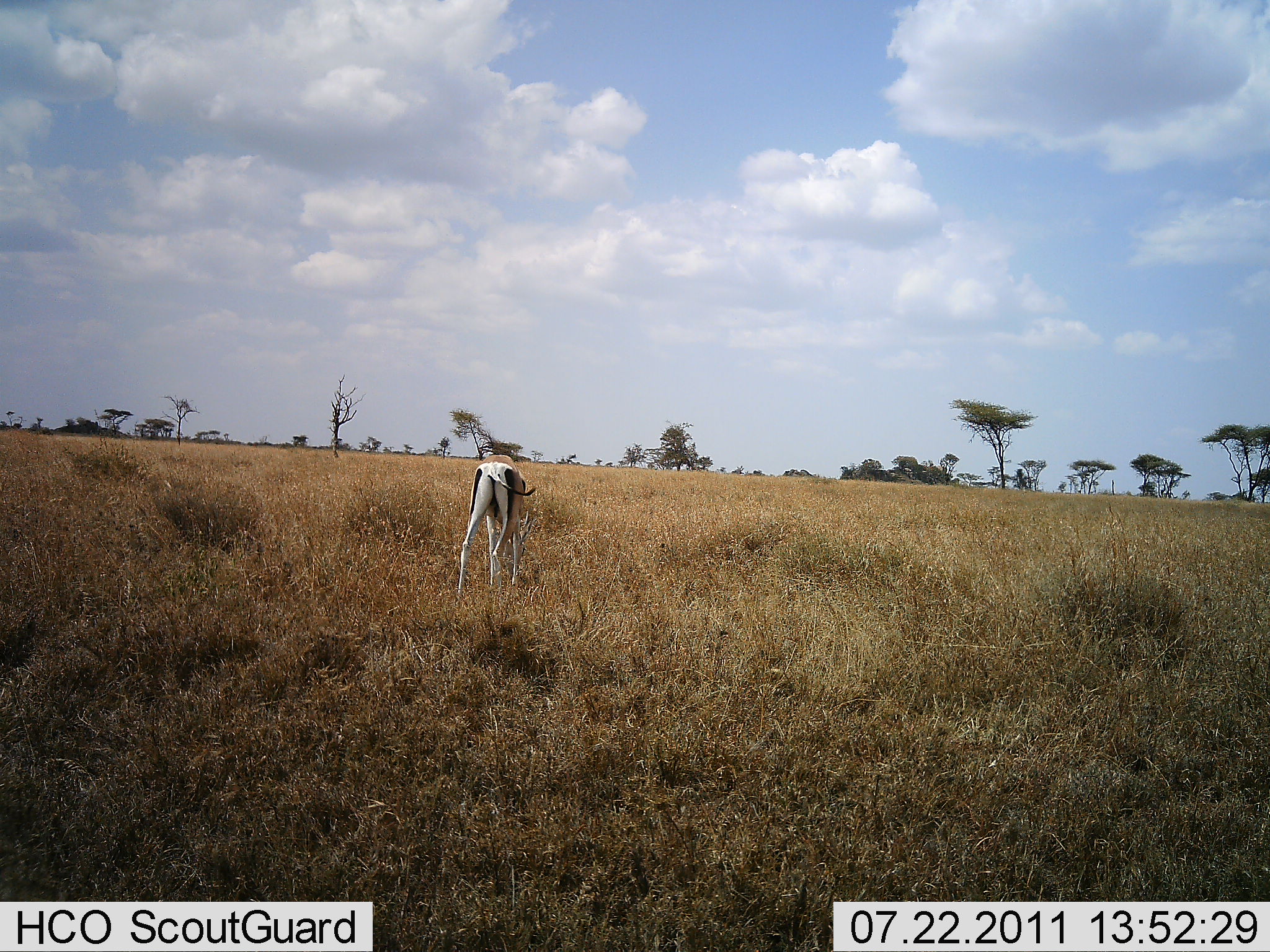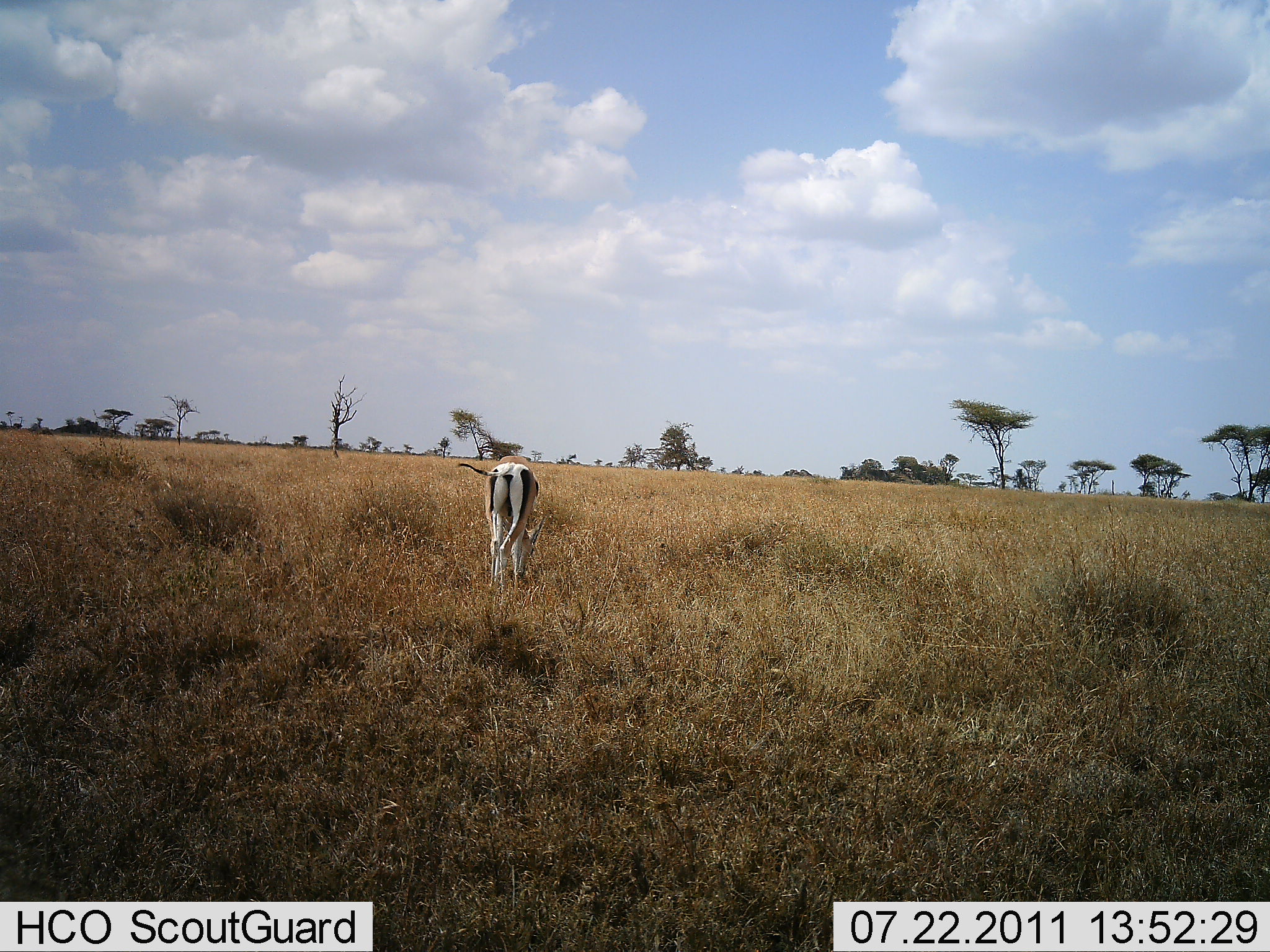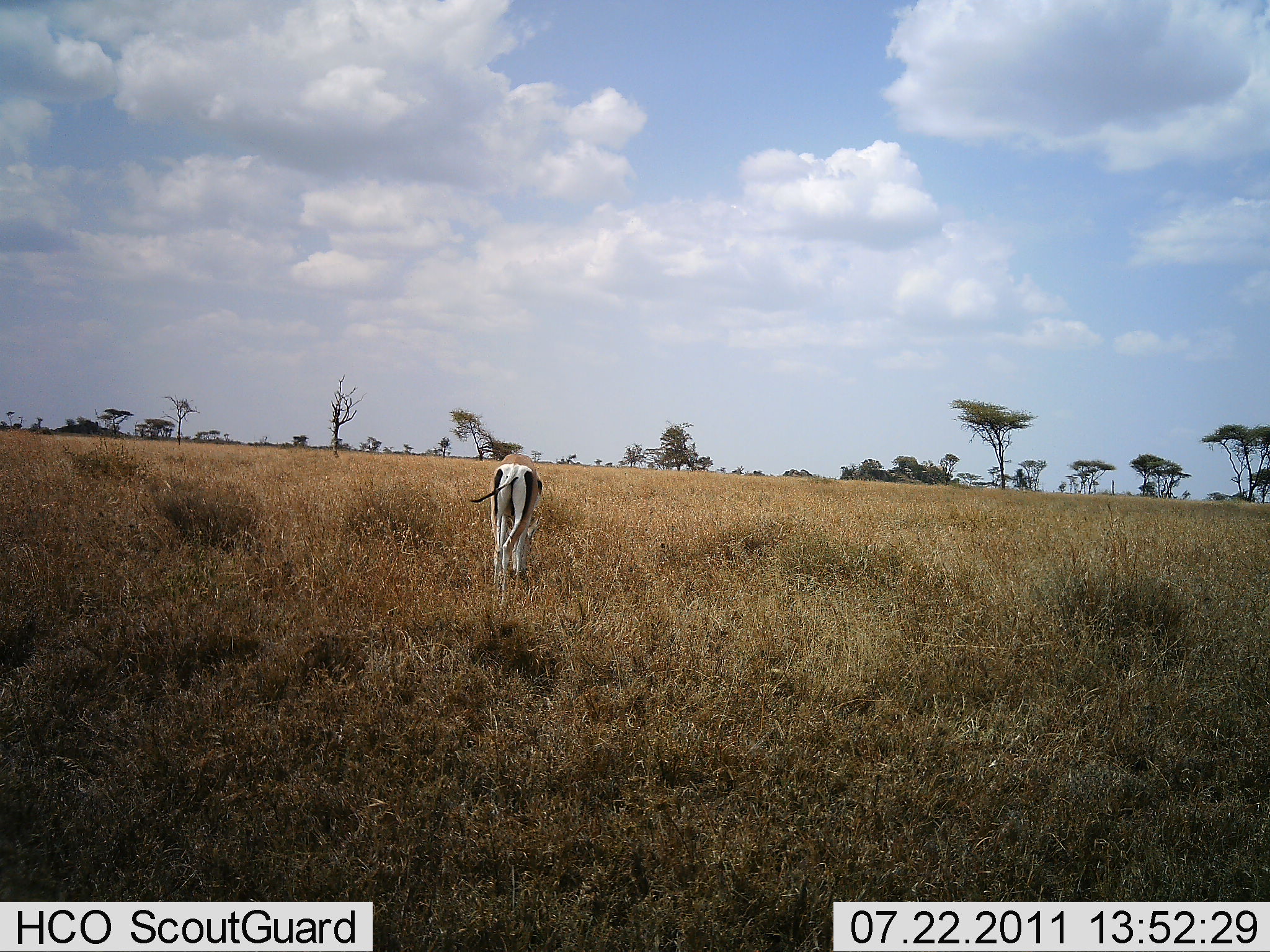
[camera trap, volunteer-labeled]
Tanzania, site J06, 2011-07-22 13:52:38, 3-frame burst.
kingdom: Animalia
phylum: Chordata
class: Mammalia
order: Artiodactyla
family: Bovidae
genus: Nanger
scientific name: Nanger granti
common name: grant's gazelle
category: gazellegrants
Gazellegrants (grant's gazelle) (Nanger granti), count 1. Behavior (volunteer vote fractions): standing 36%, resting 0%, moving 0%, interacting 0%. Young present (vote fraction): 9%. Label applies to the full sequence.